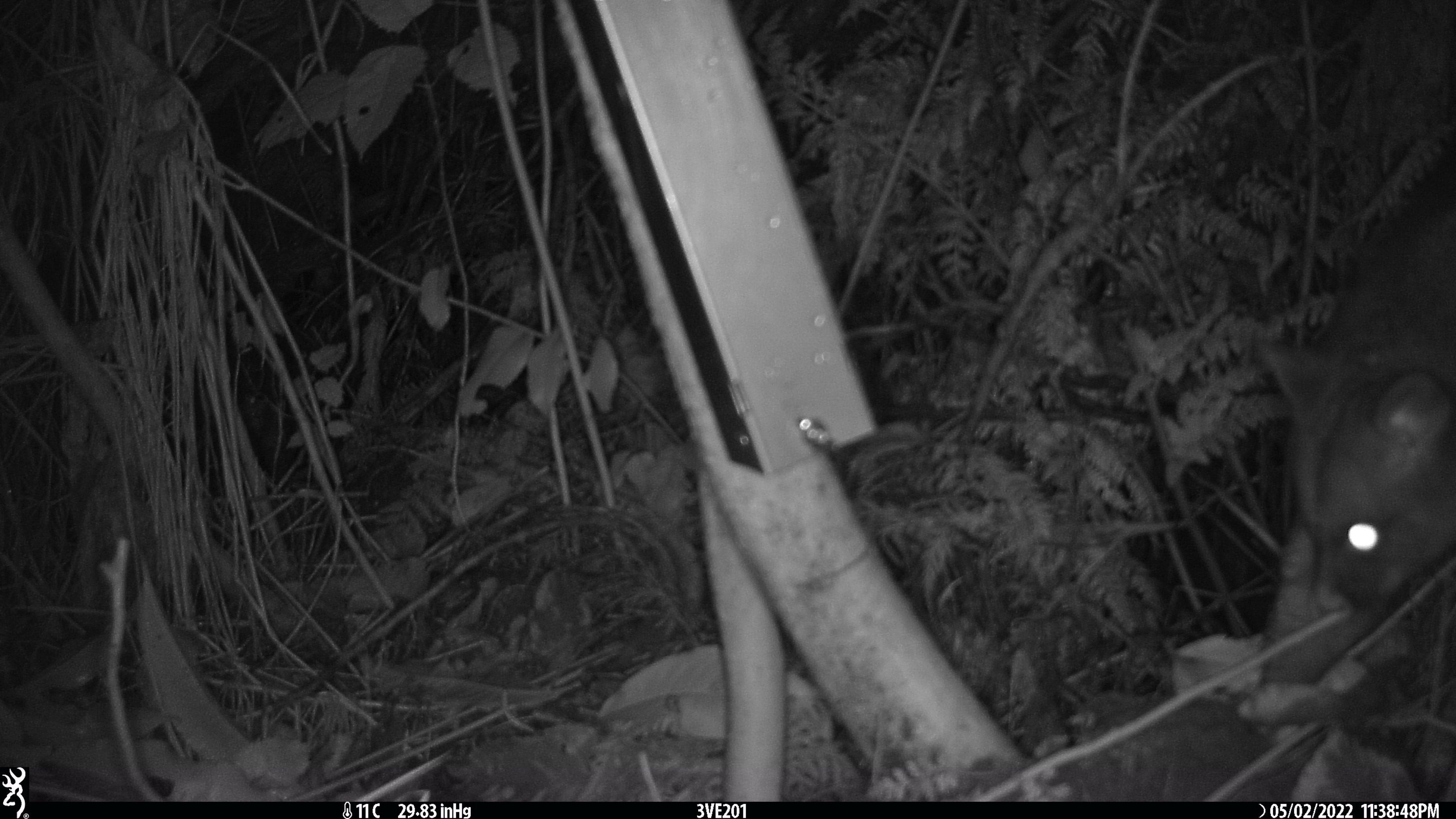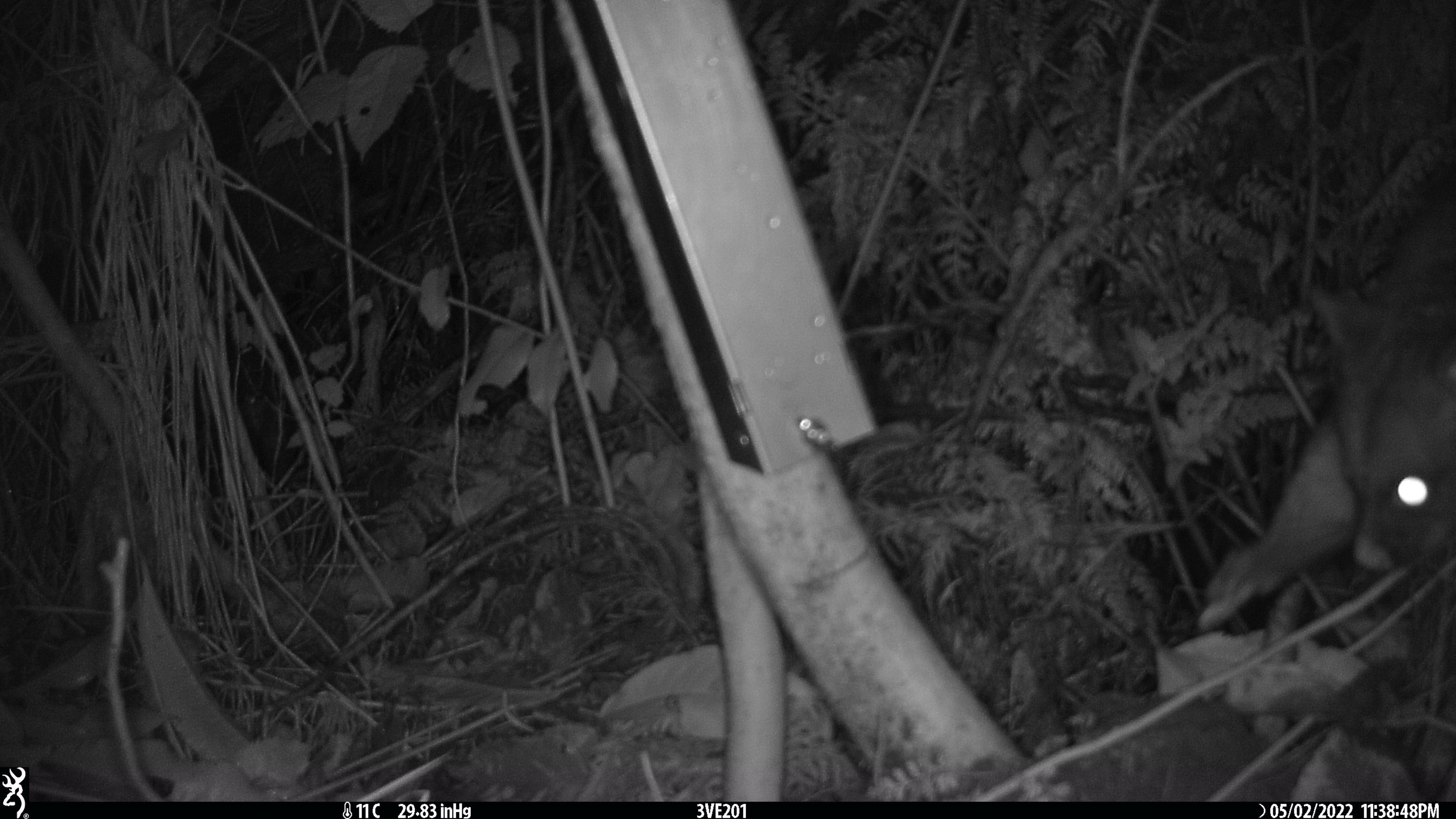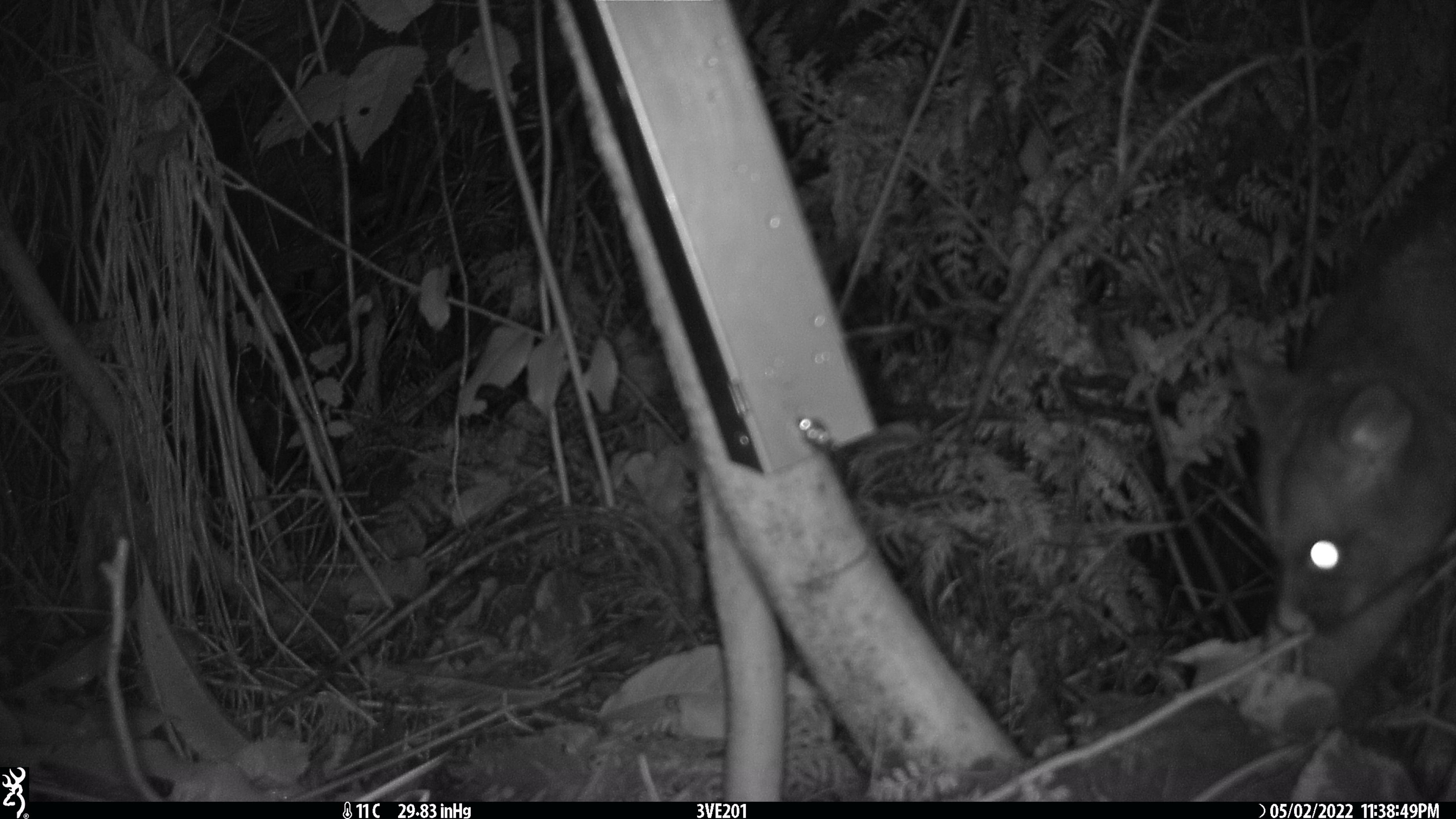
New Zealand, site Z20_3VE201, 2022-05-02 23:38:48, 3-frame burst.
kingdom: Animalia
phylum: Chordata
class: Mammalia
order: Diprotodontia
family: Phalangeridae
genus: Trichosurus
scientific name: Trichosurus vulpecula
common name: common brushtail possum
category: possum